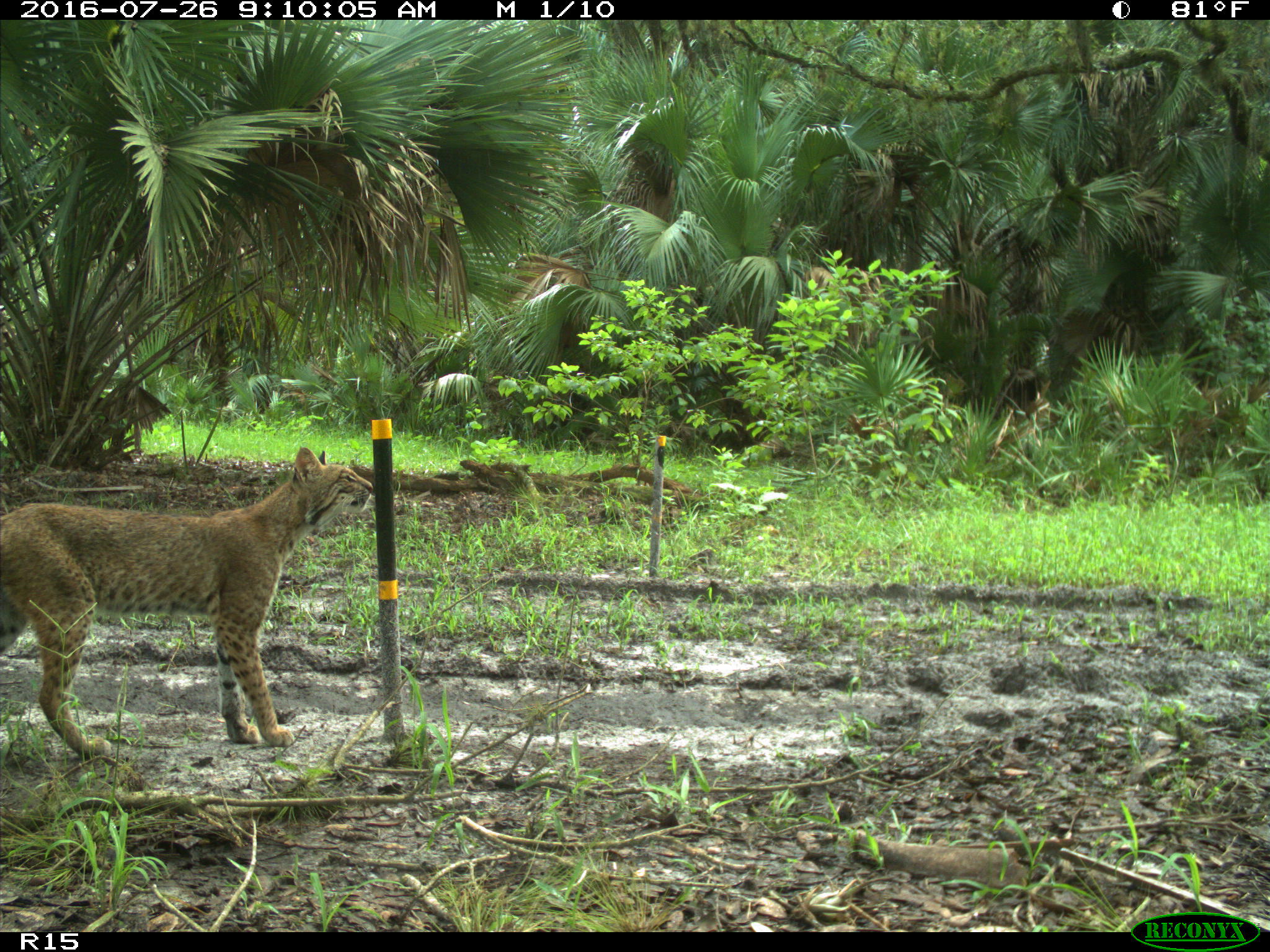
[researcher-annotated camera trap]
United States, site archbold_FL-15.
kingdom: Animalia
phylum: Chordata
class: Mammalia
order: Carnivora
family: Felidae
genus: Lynx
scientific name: Lynx rufus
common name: bobcat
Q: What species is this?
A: Lynx rufus (bobcat).